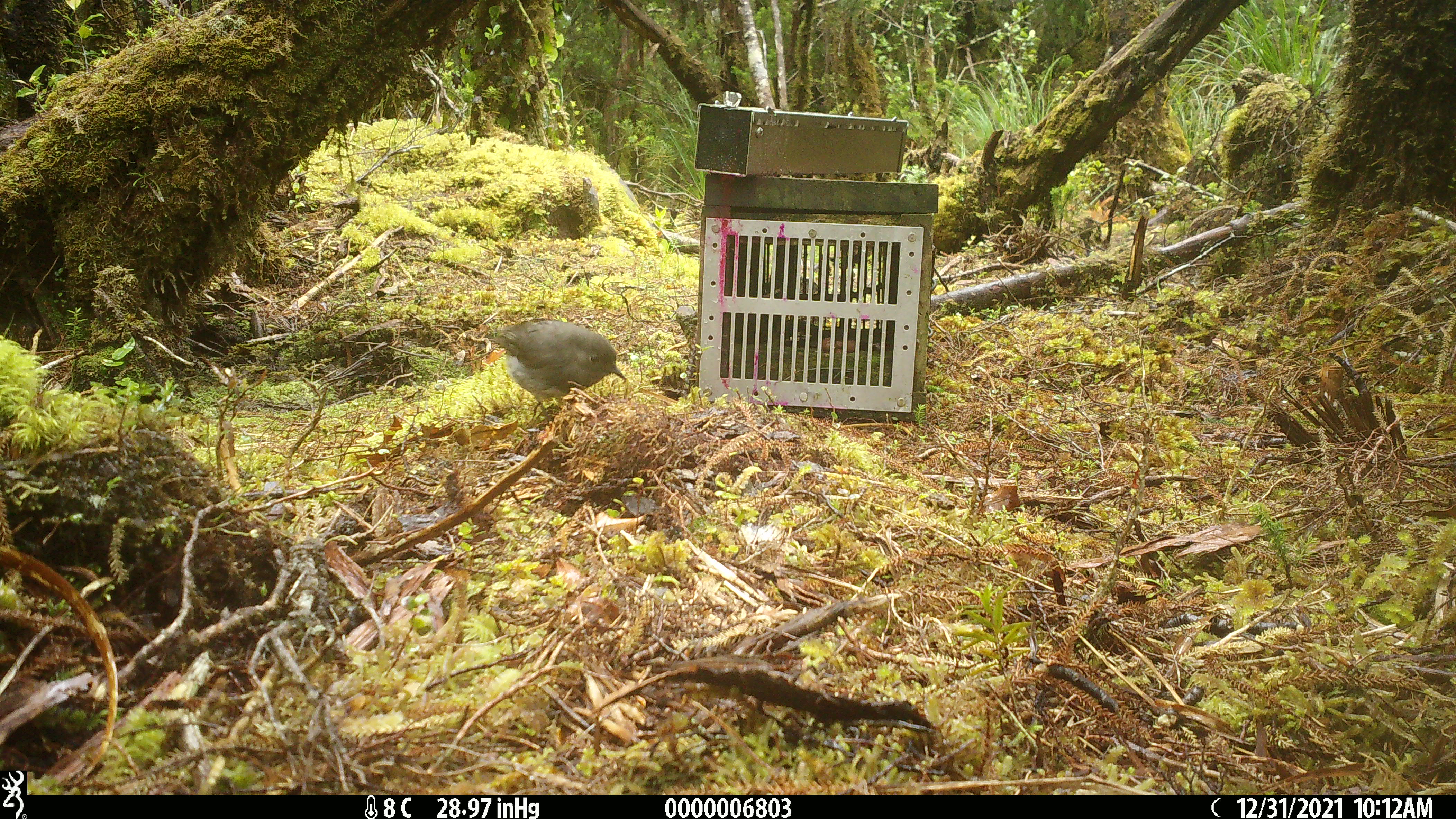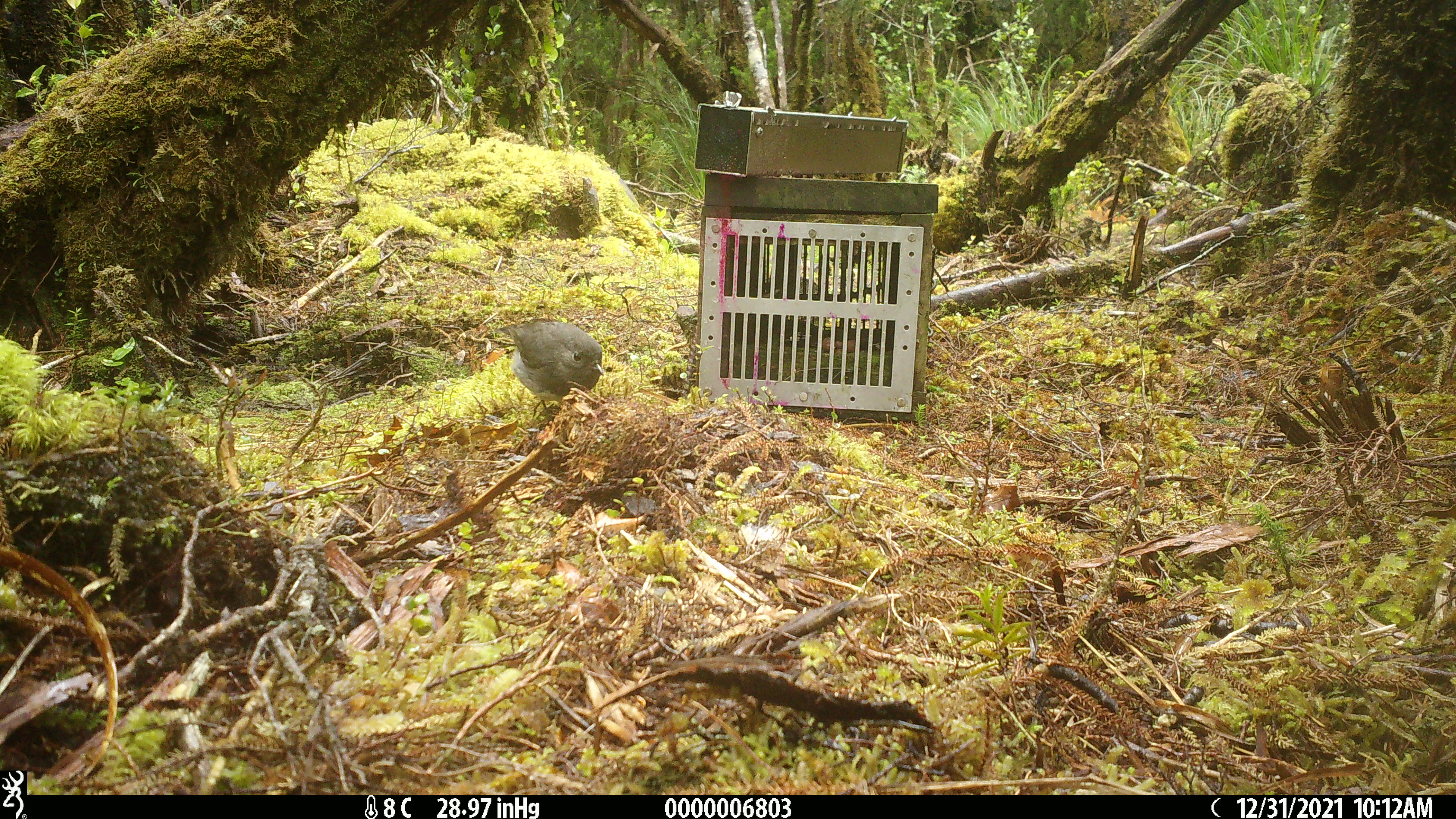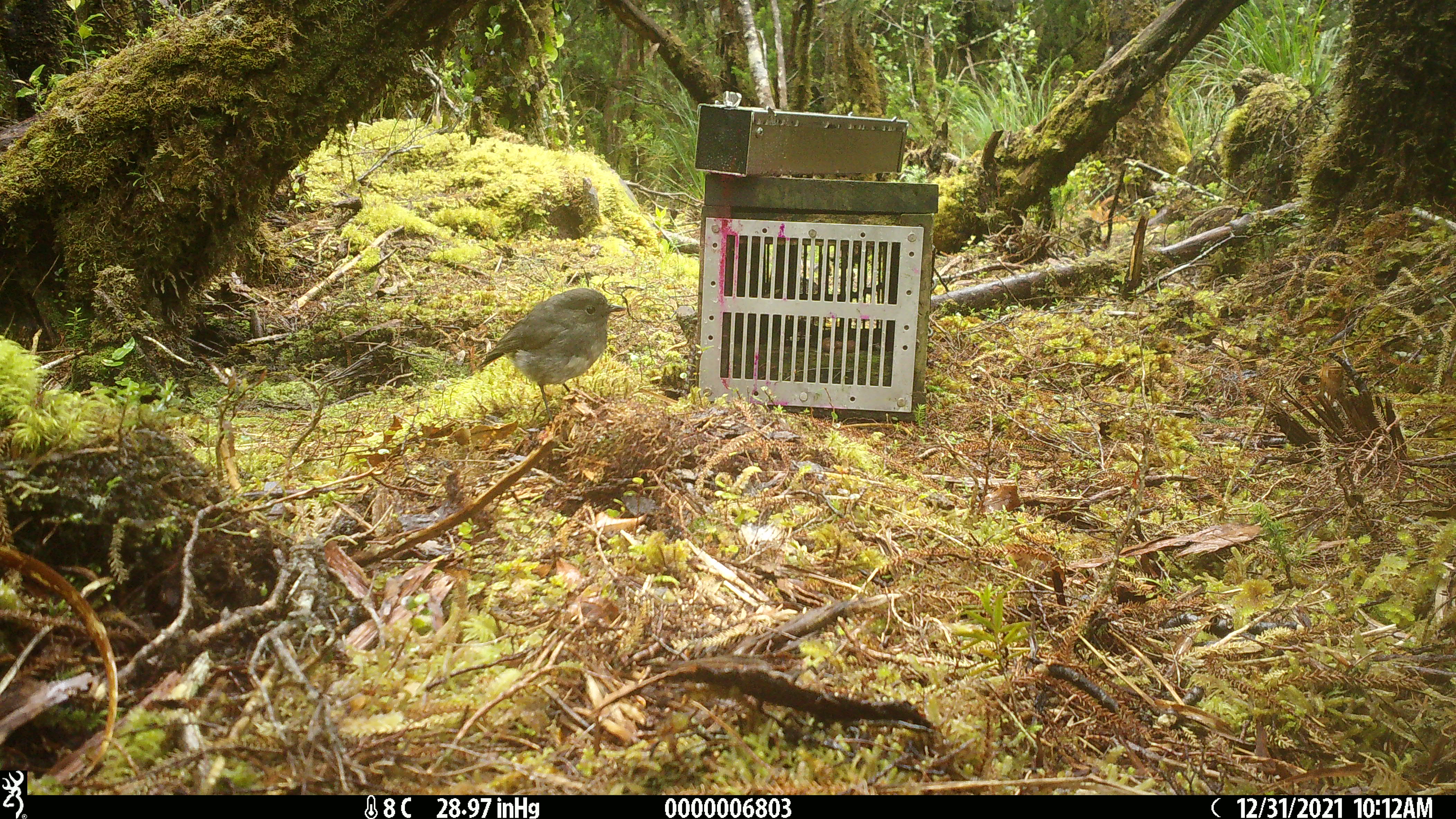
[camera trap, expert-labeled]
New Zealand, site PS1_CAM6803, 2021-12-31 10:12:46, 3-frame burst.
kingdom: Animalia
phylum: Chordata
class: Aves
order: Passeriformes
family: Petroicidae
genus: Petroica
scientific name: Petroica australis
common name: new zealand robin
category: robin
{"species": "robin (new zealand robin) (Petroica australis)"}